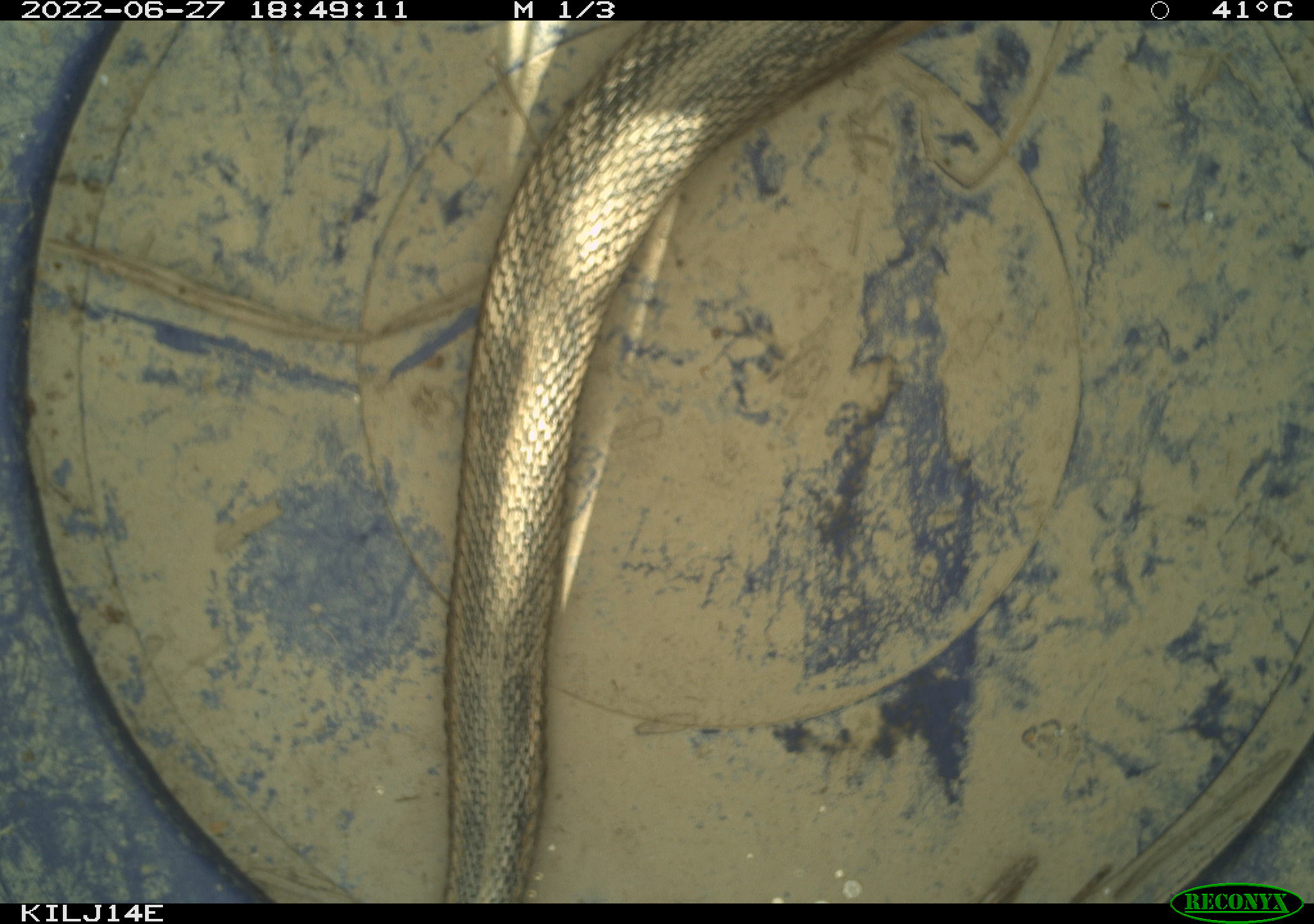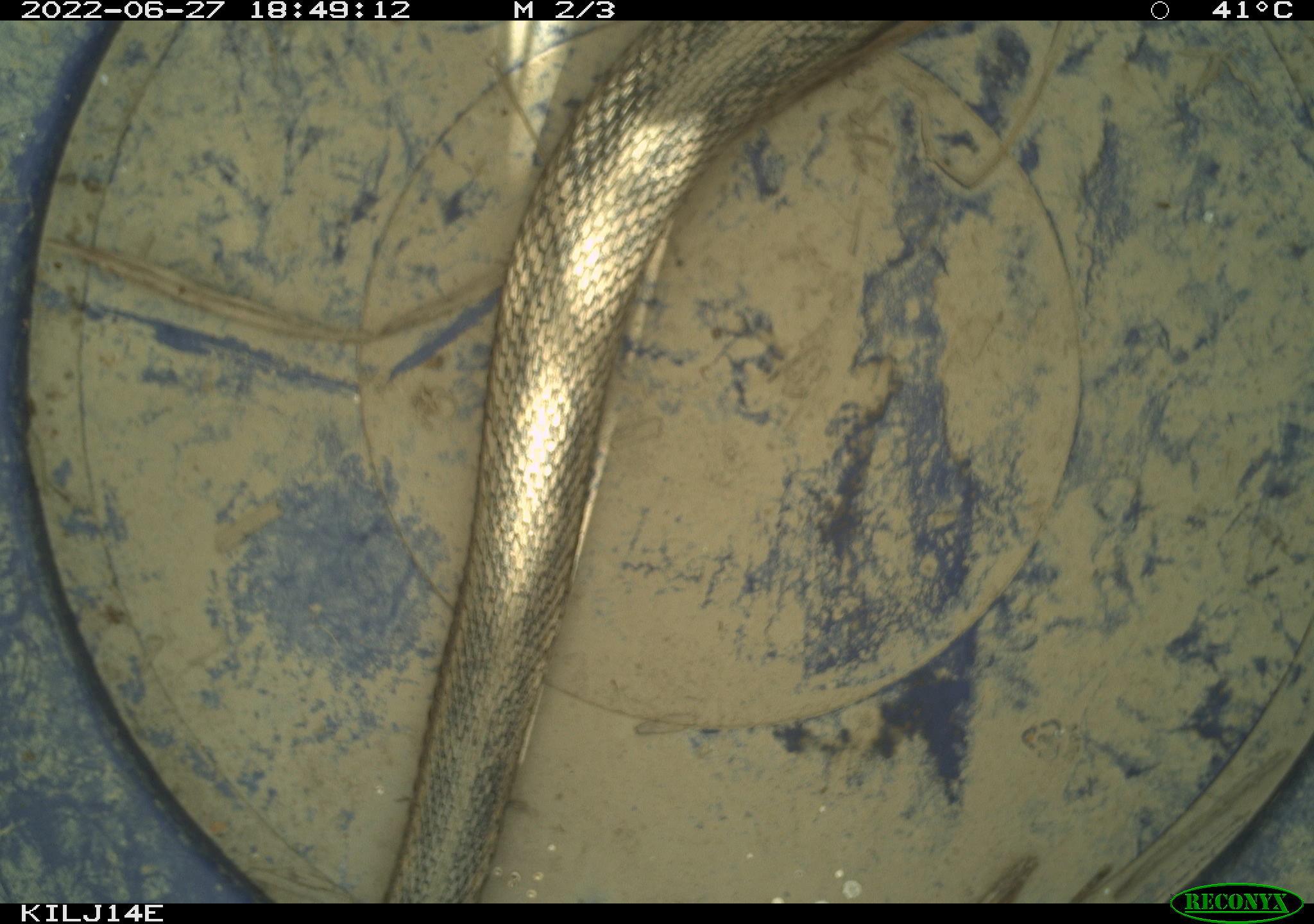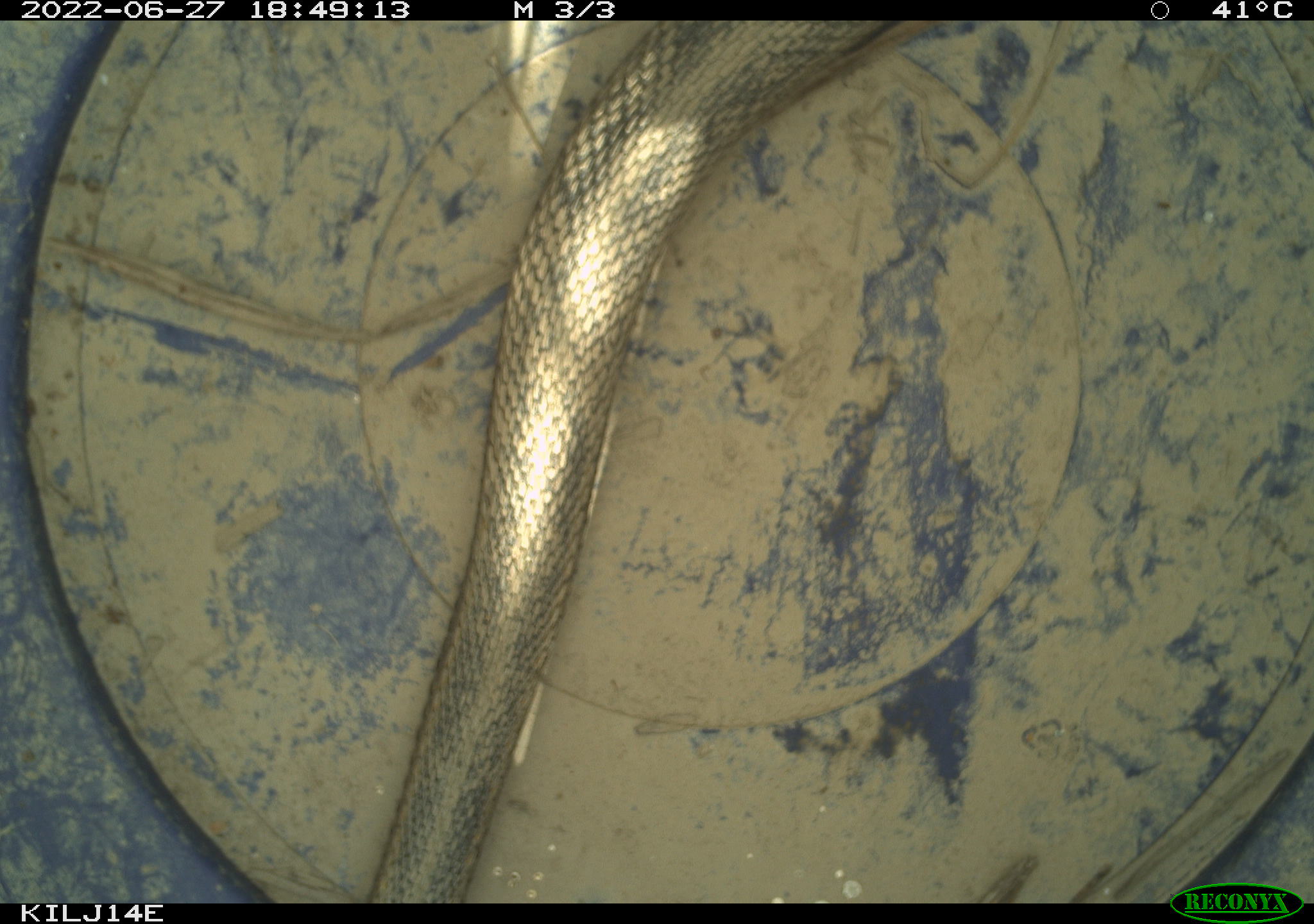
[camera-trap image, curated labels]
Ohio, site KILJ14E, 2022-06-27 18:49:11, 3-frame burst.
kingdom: Animalia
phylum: Chordata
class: Reptilia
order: Squamata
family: Colubridae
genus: Thamnophis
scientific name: Thamnophis sirtalis sirtalis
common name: eastern gartersnake